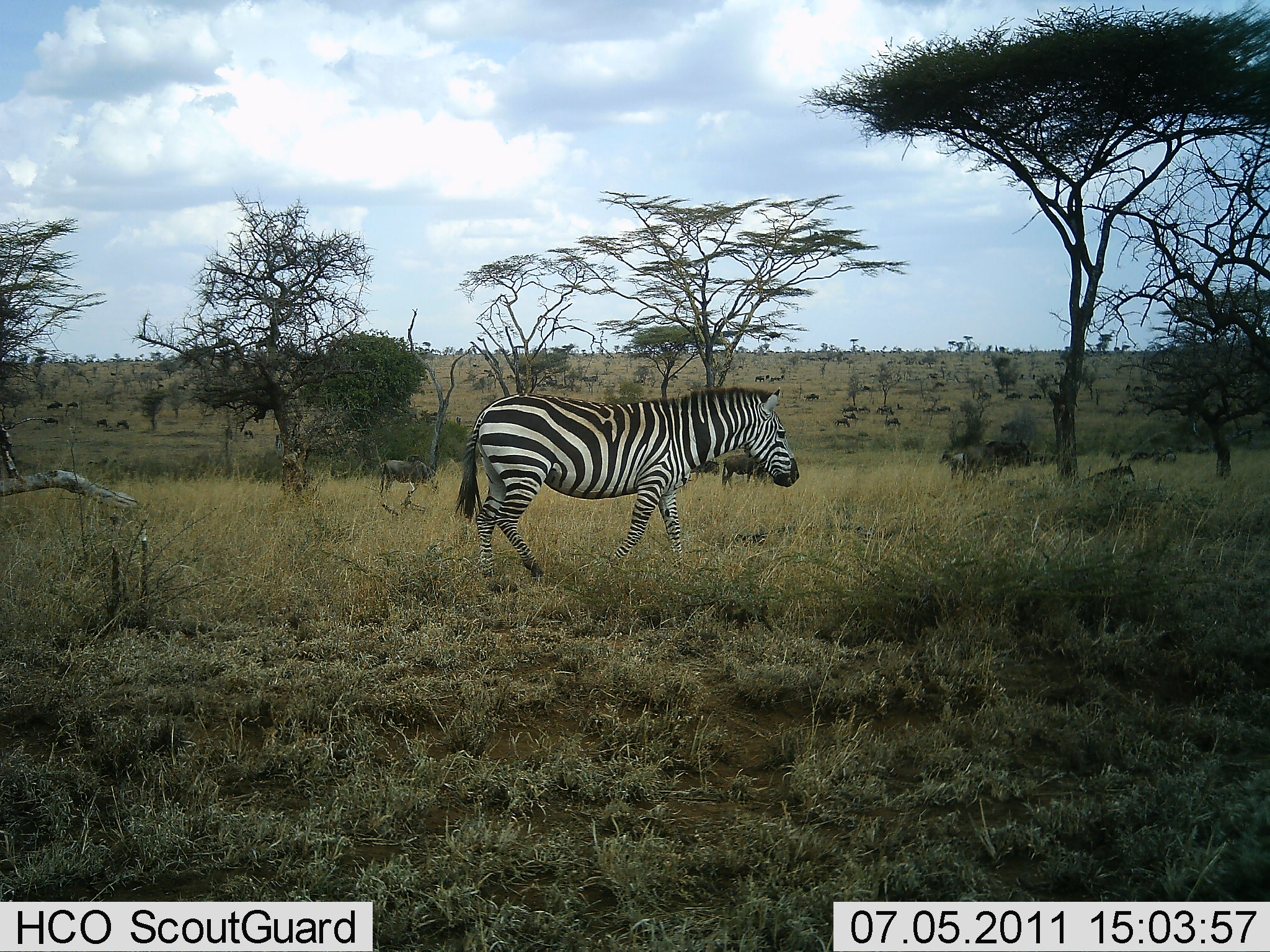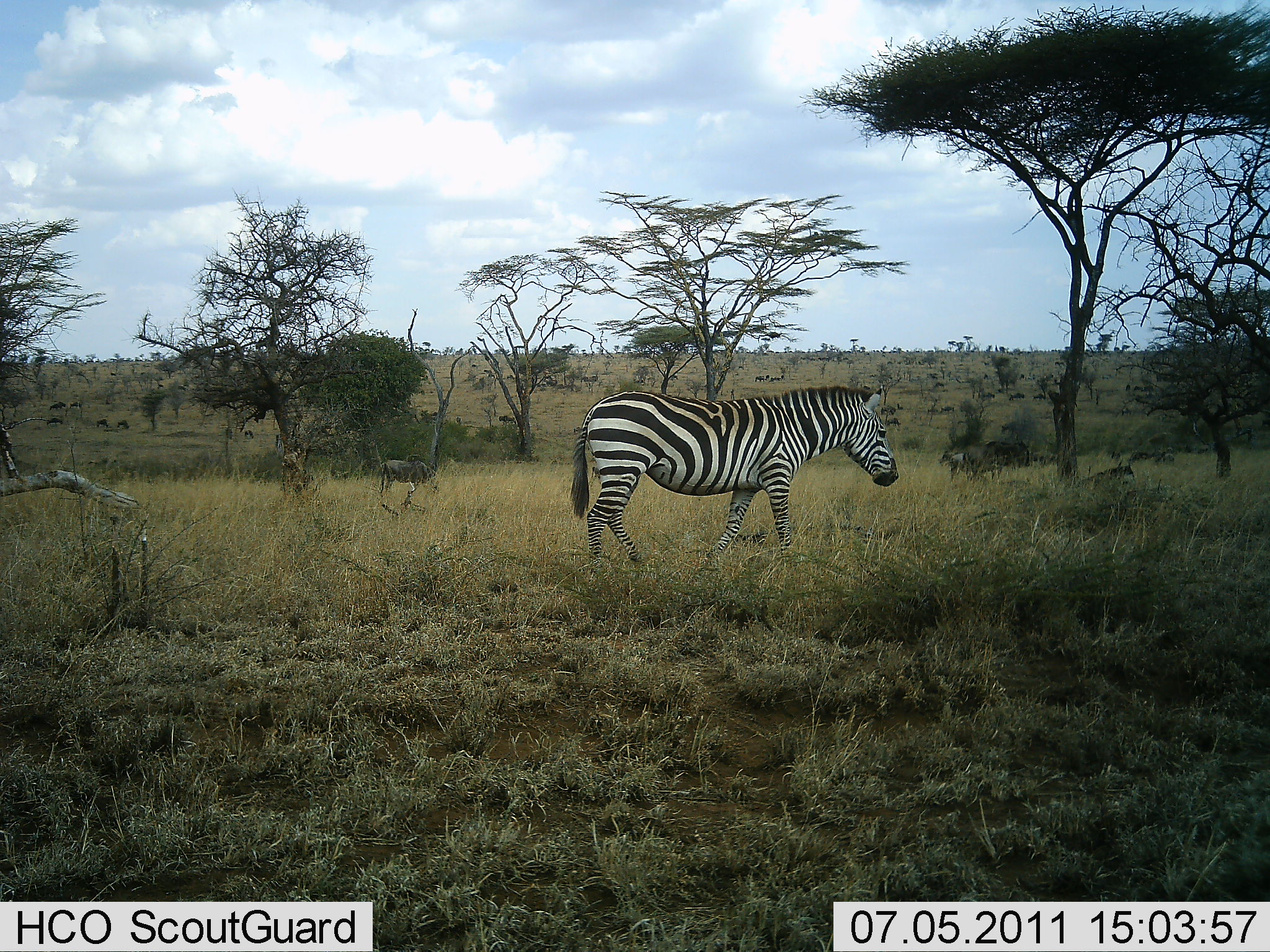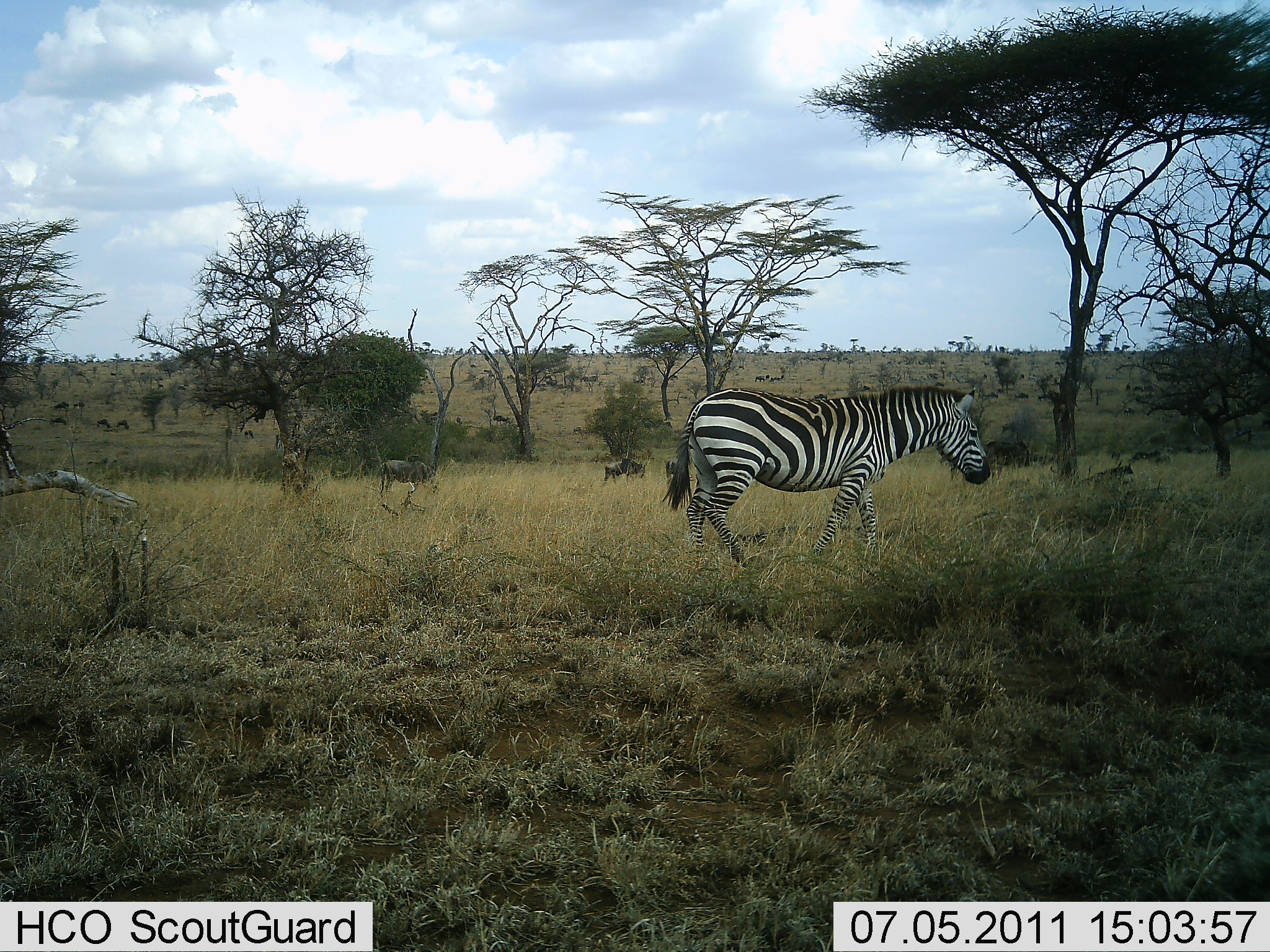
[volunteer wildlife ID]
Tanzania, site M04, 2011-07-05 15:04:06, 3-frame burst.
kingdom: Animalia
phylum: Chordata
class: Mammalia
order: Perissodactyla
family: Equidae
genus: Equus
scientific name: Equus quagga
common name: plains zebra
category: zebra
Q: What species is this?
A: Zebra (plains zebra) (Equus quagga).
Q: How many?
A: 1.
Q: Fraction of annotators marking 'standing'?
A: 11%.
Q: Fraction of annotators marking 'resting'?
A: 0%.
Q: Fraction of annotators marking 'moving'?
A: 95%.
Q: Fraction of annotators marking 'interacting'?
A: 0%.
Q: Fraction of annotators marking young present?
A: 0%.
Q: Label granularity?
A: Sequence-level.